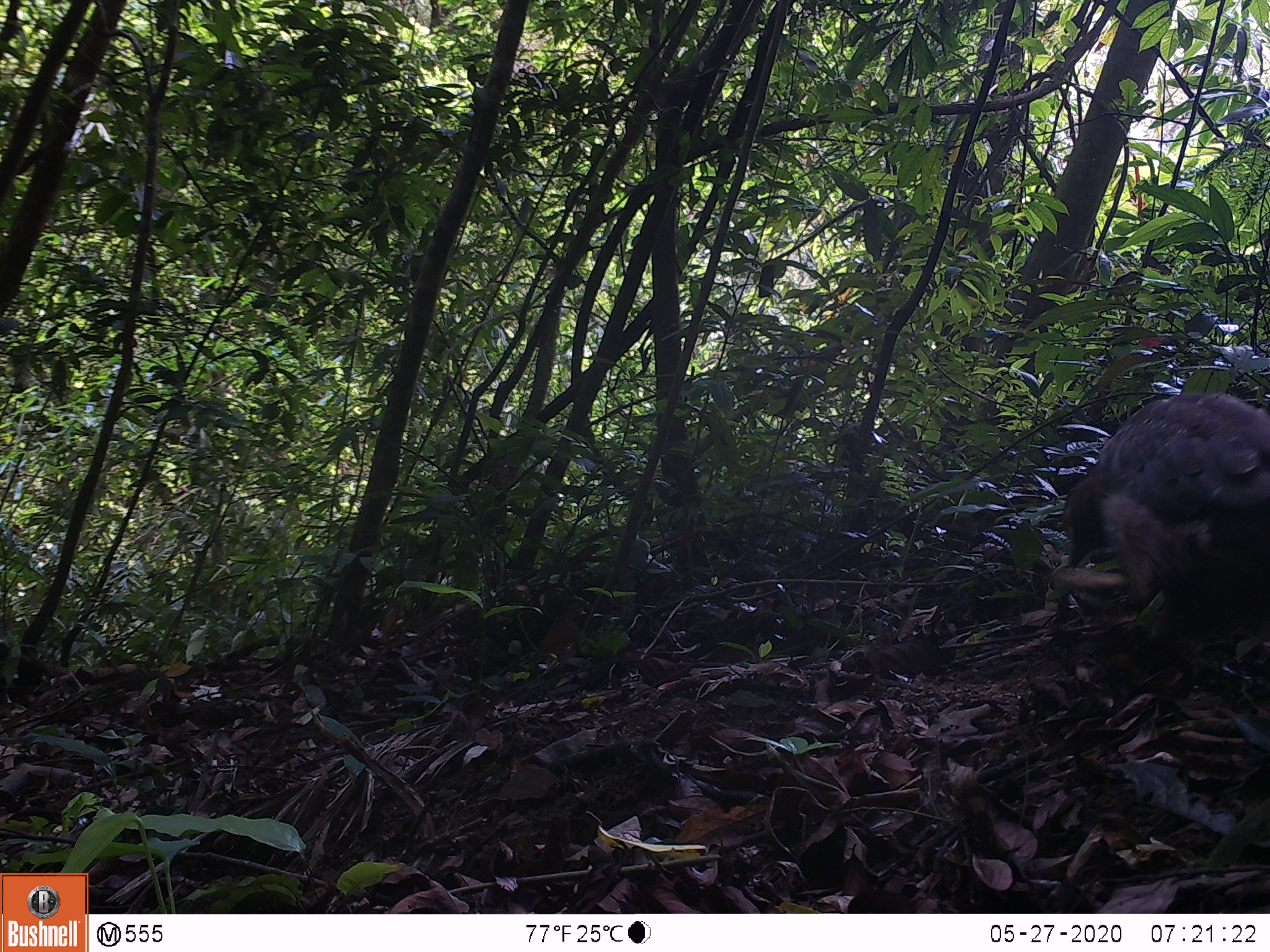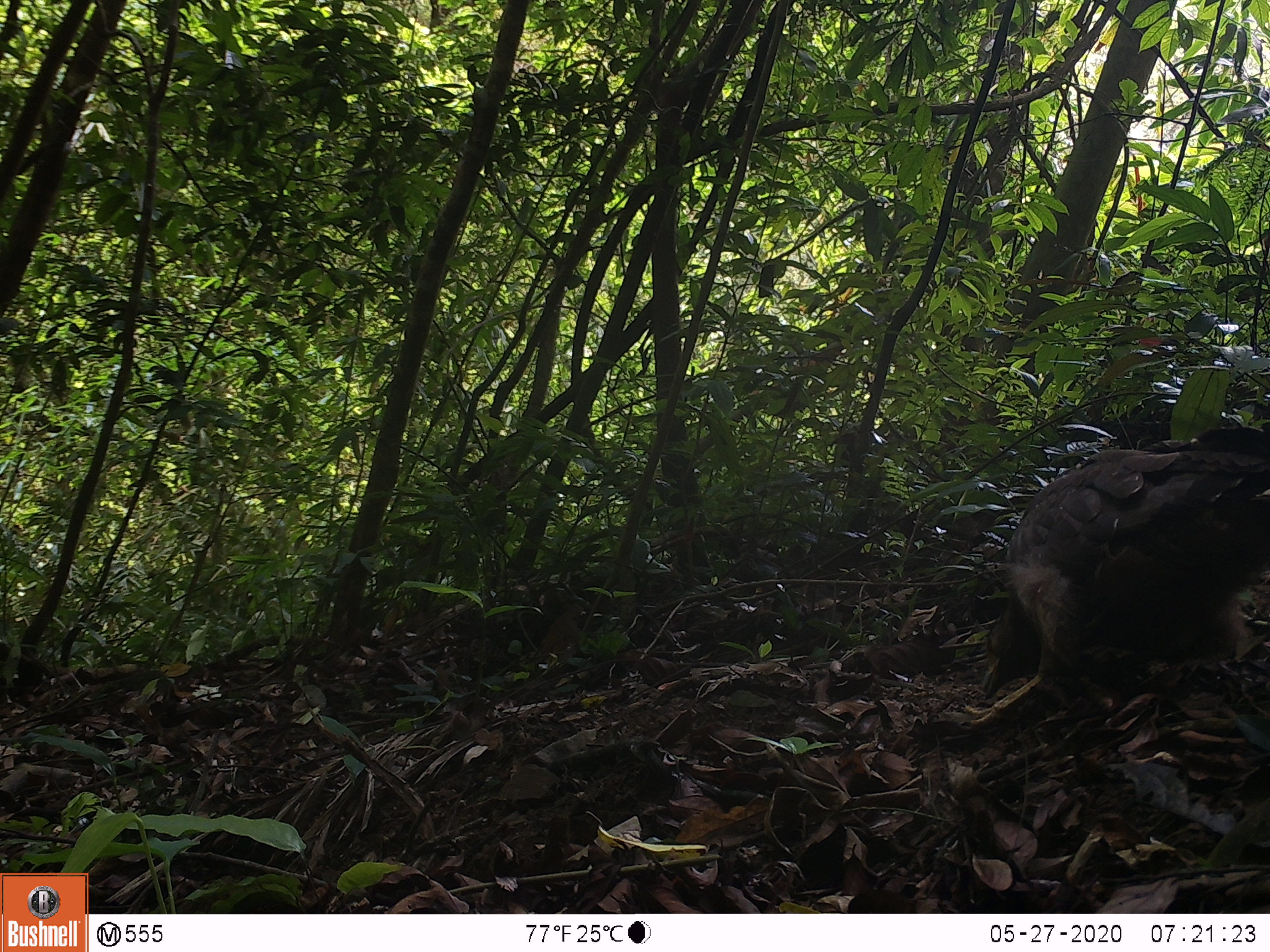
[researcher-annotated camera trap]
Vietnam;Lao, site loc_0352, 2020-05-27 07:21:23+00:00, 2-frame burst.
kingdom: Animalia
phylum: Chordata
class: Aves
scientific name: Aves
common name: bird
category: unidentified bird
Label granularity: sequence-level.